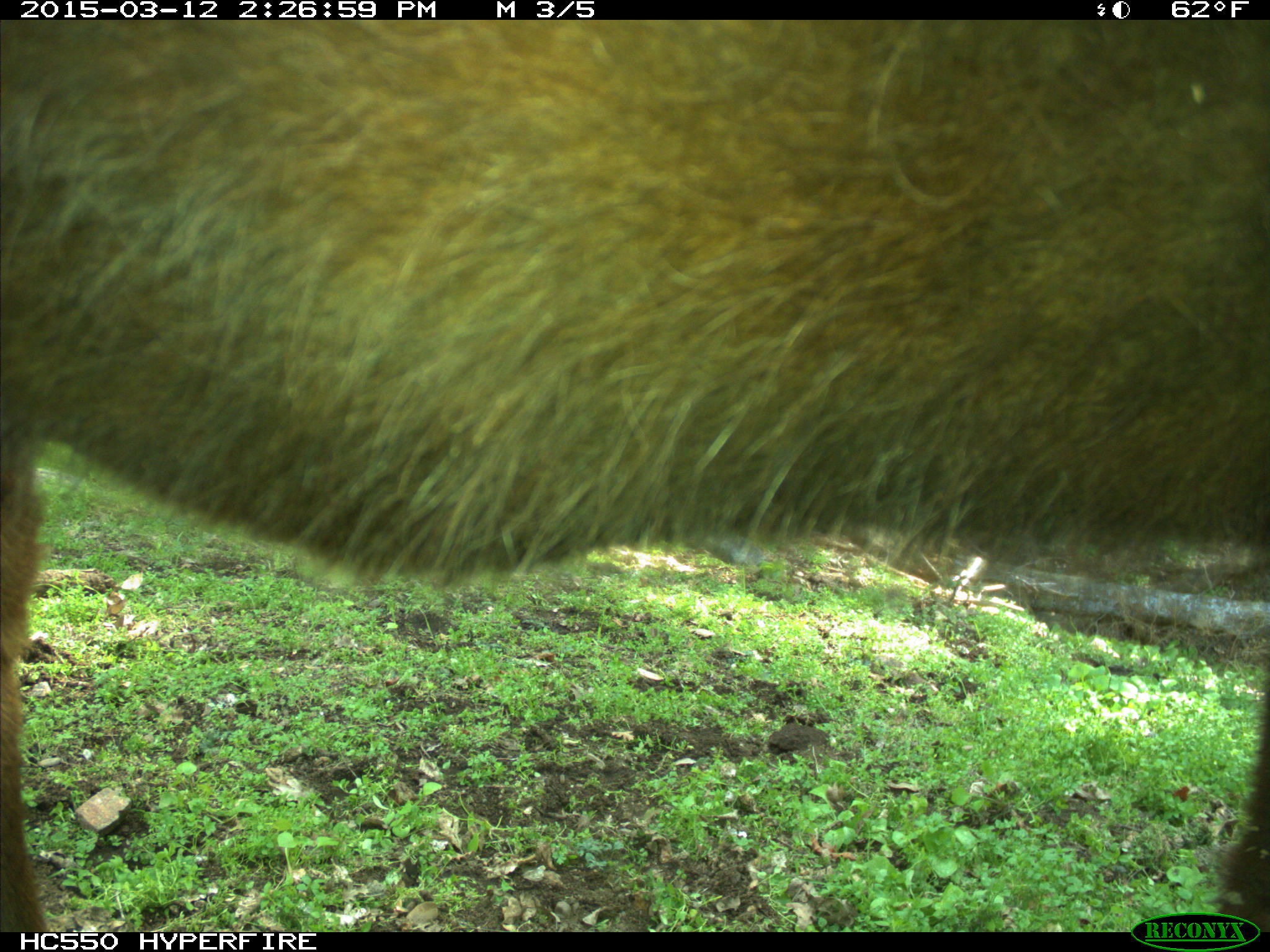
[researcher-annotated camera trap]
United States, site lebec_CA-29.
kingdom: Animalia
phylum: Chordata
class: Mammalia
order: Artiodactyla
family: Bovidae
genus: Bos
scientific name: Bos taurus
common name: domestic cow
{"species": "Bos taurus (domestic cow)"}